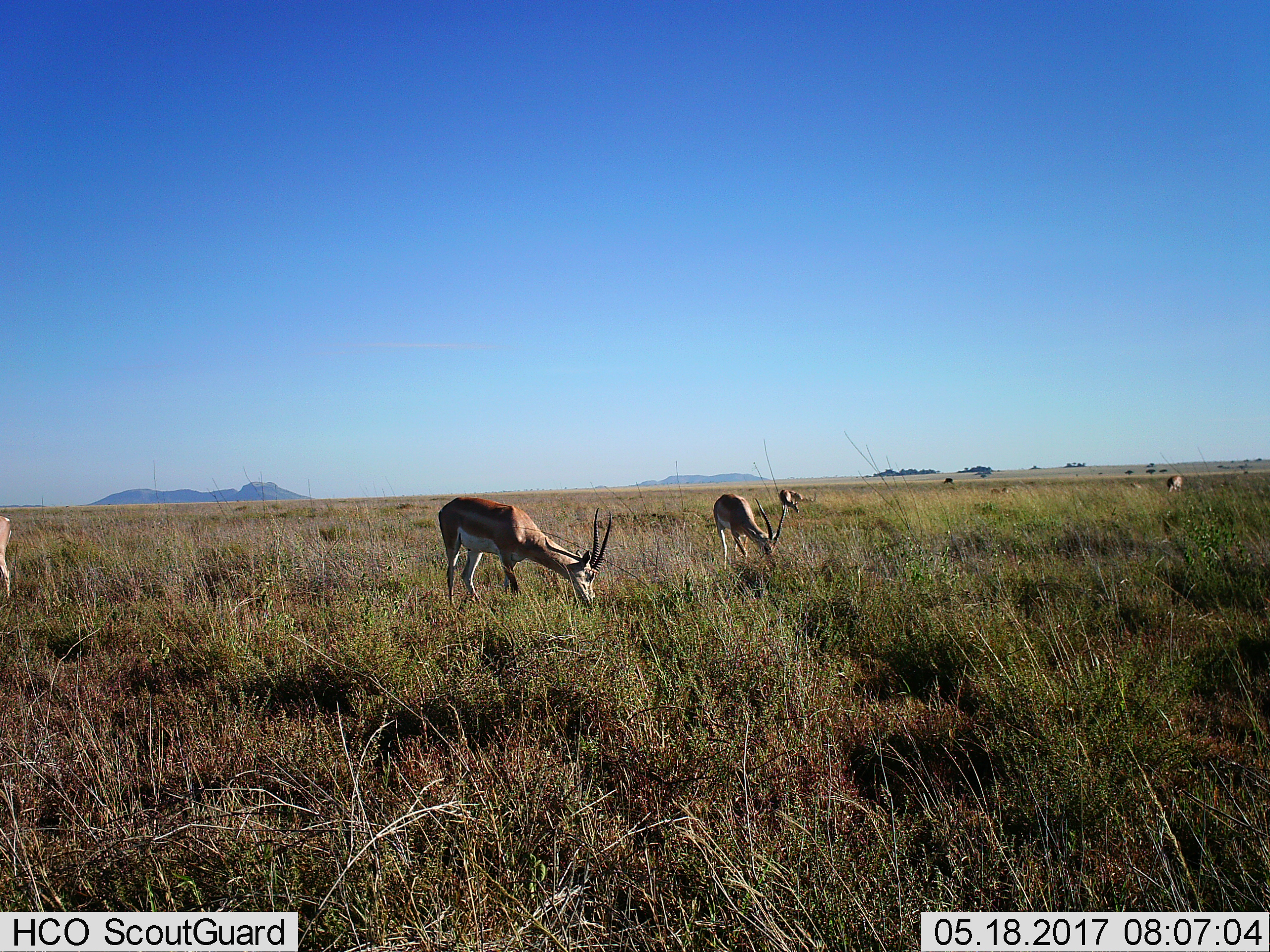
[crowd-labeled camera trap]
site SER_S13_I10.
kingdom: Animalia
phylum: Chordata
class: Mammalia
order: Artiodactyla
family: Bovidae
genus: Nanger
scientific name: Nanger granti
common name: grant's gazelle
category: gazellegrants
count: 5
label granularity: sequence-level